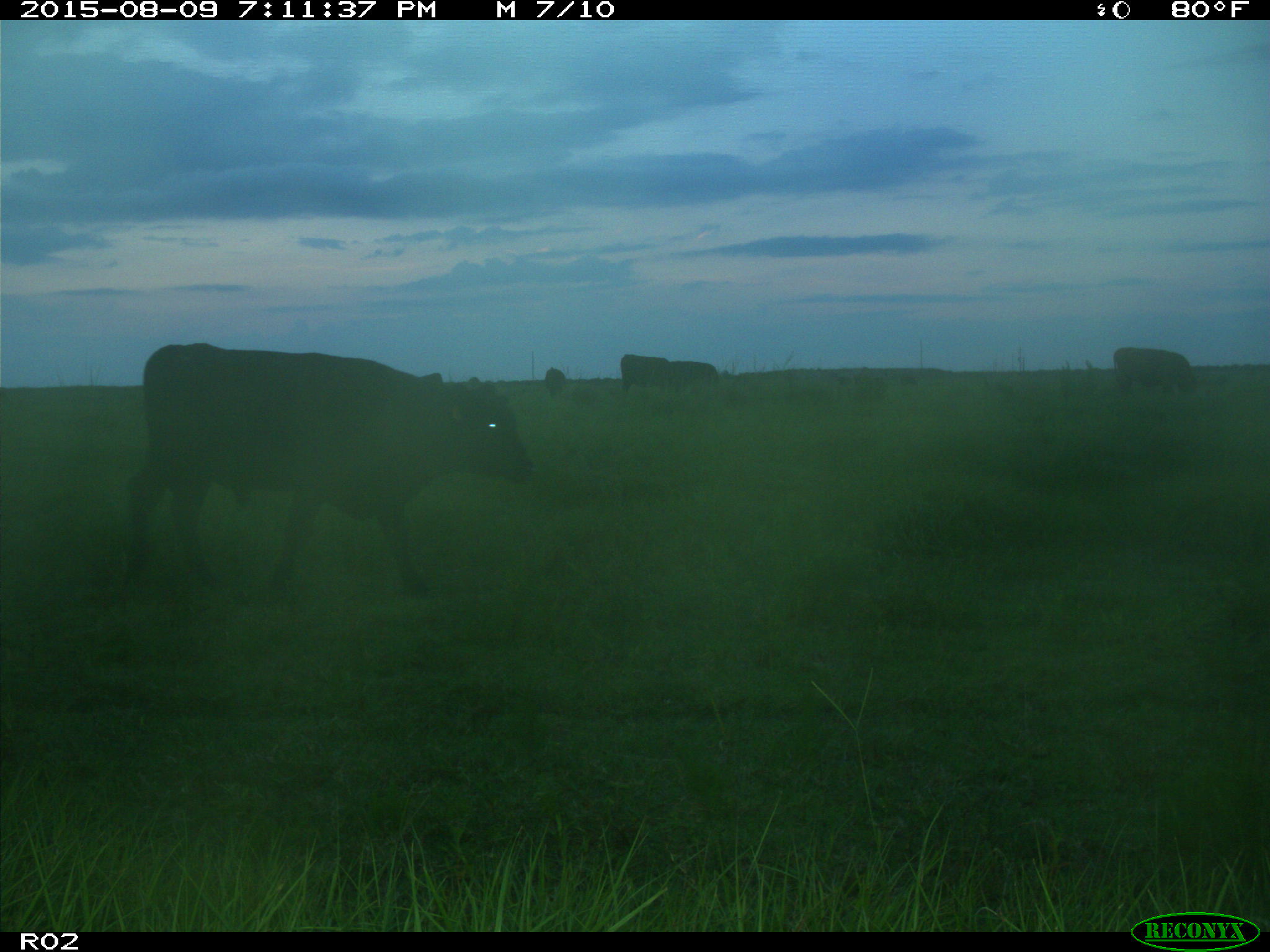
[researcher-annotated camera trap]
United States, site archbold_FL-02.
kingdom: Animalia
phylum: Chordata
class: Mammalia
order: Artiodactyla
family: Bovidae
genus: Bos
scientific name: Bos taurus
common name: domestic cow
Bos taurus (domestic cow).